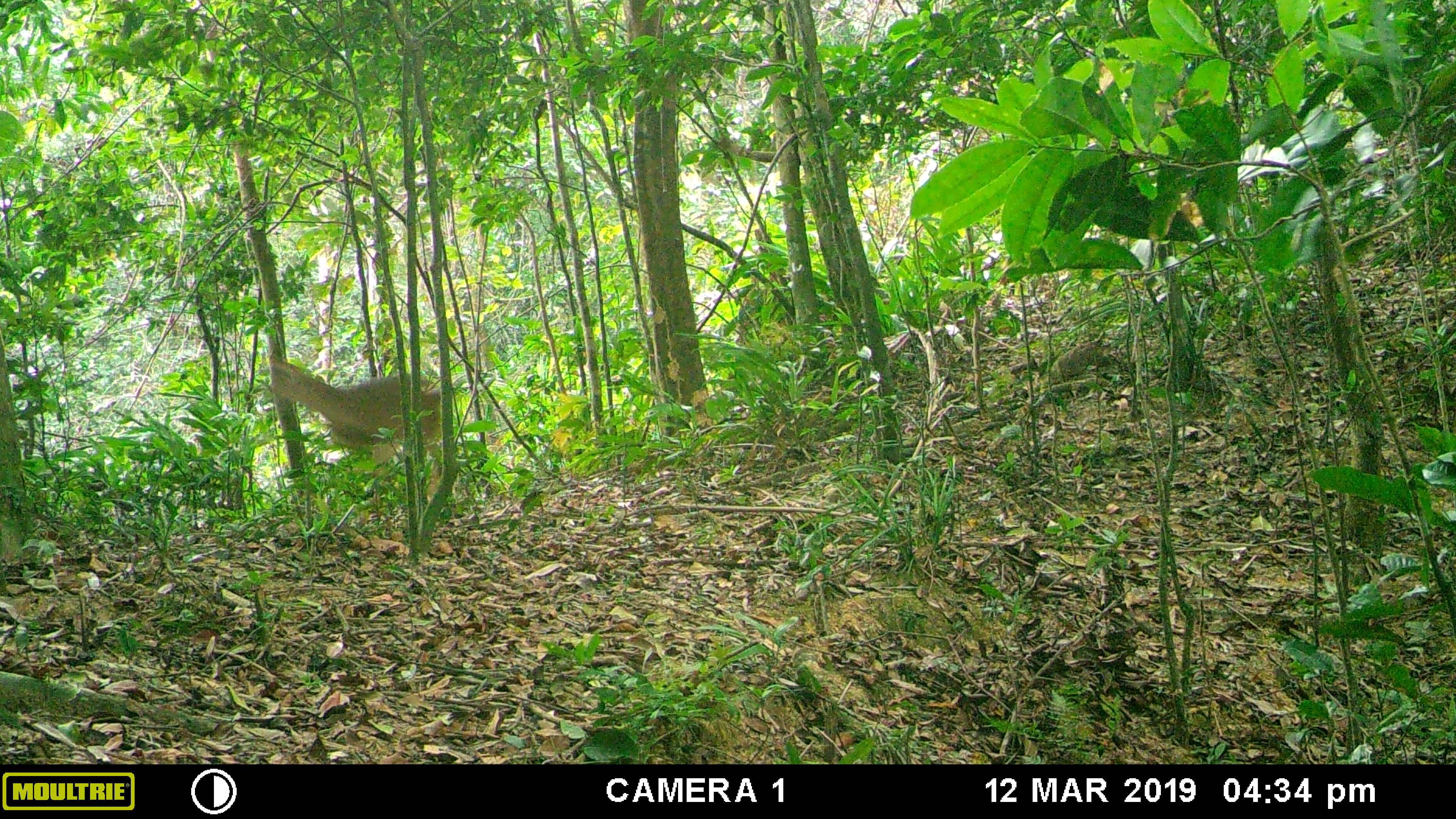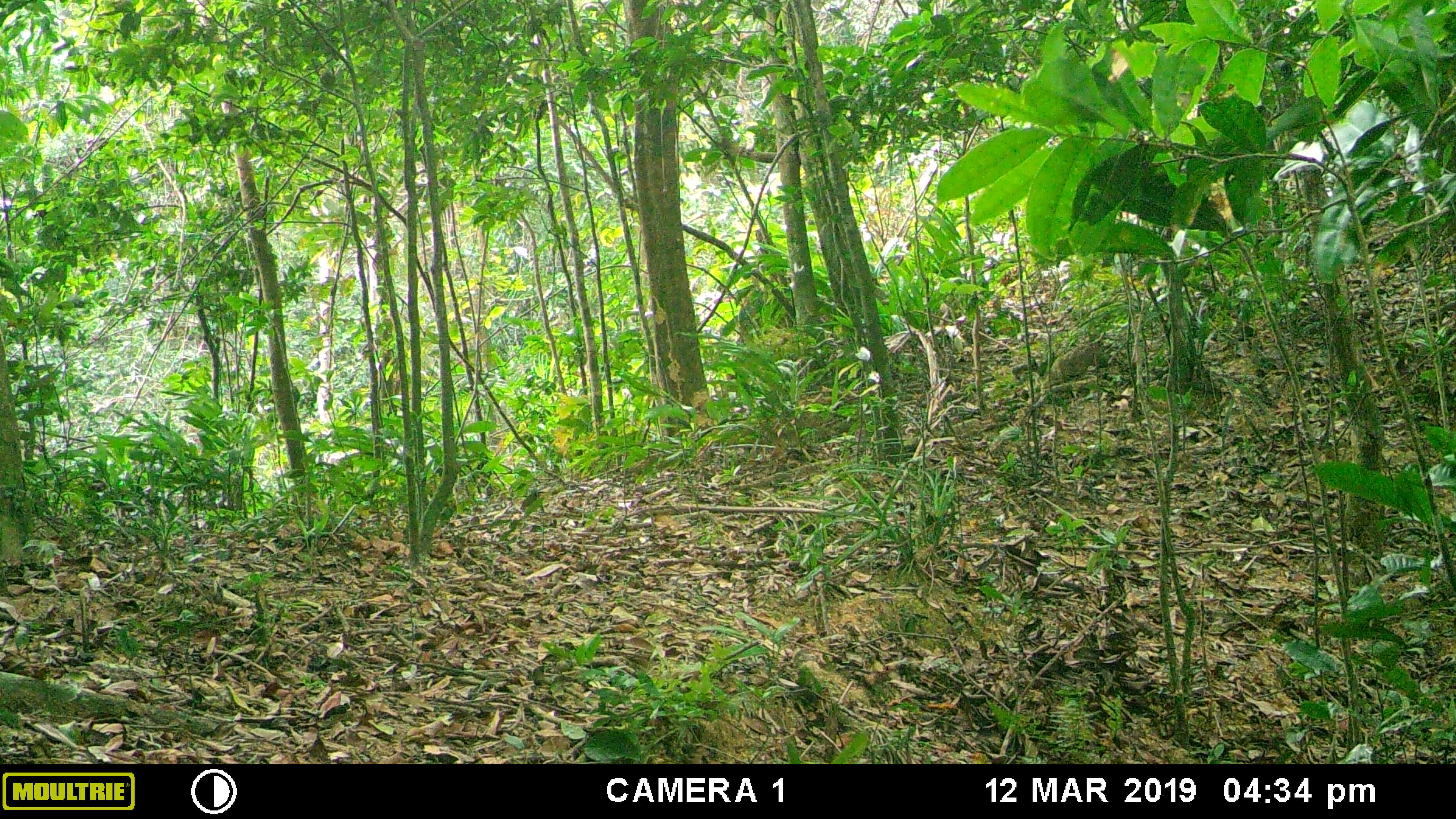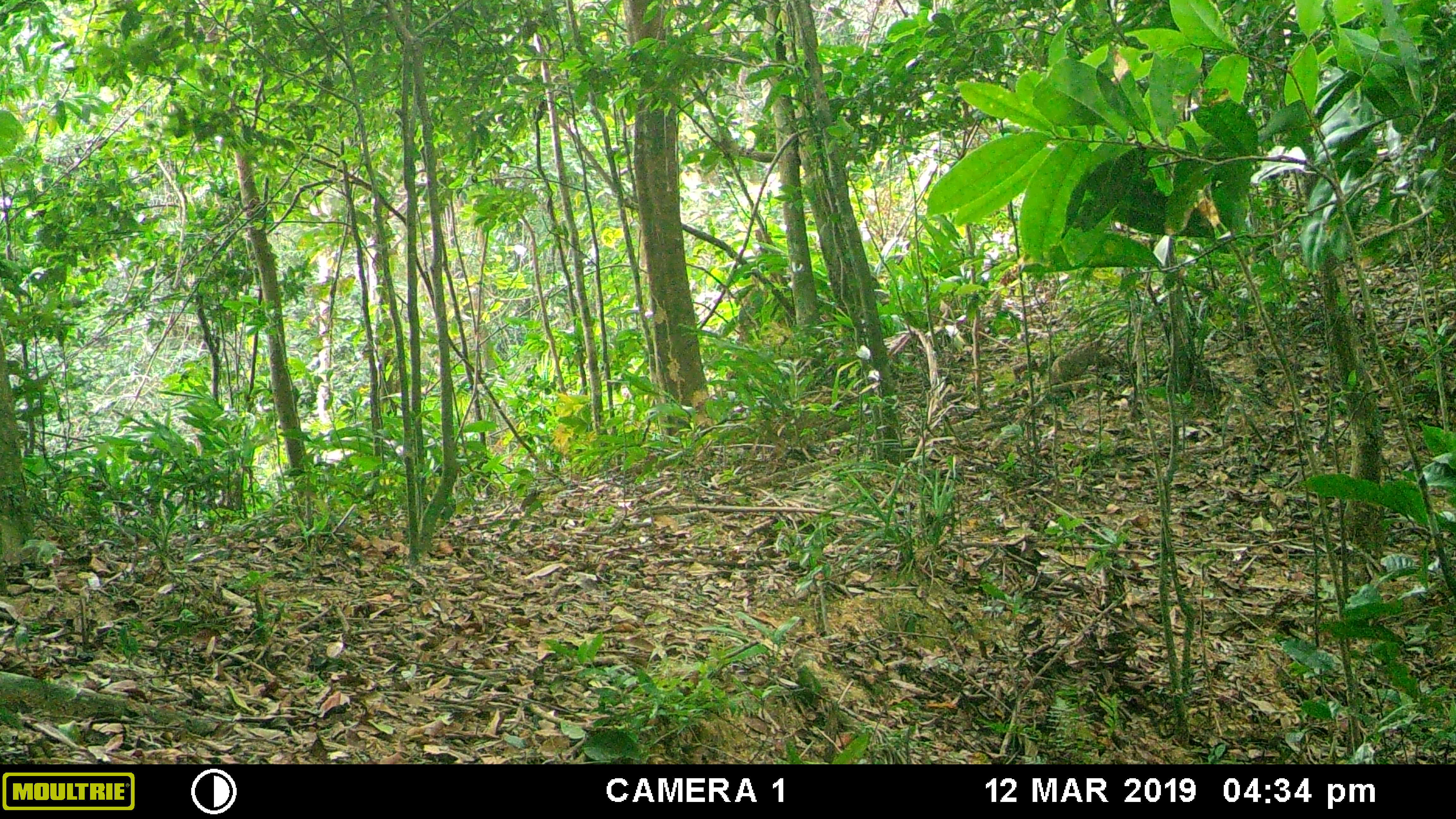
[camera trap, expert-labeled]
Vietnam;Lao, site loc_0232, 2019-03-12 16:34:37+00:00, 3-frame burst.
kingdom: Animalia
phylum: Chordata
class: Mammalia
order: Artiodactyla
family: Cervidae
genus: Muntiacus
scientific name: Muntiacus vuquangensis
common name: large-antlered muntjac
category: large antlered muntjac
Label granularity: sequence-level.